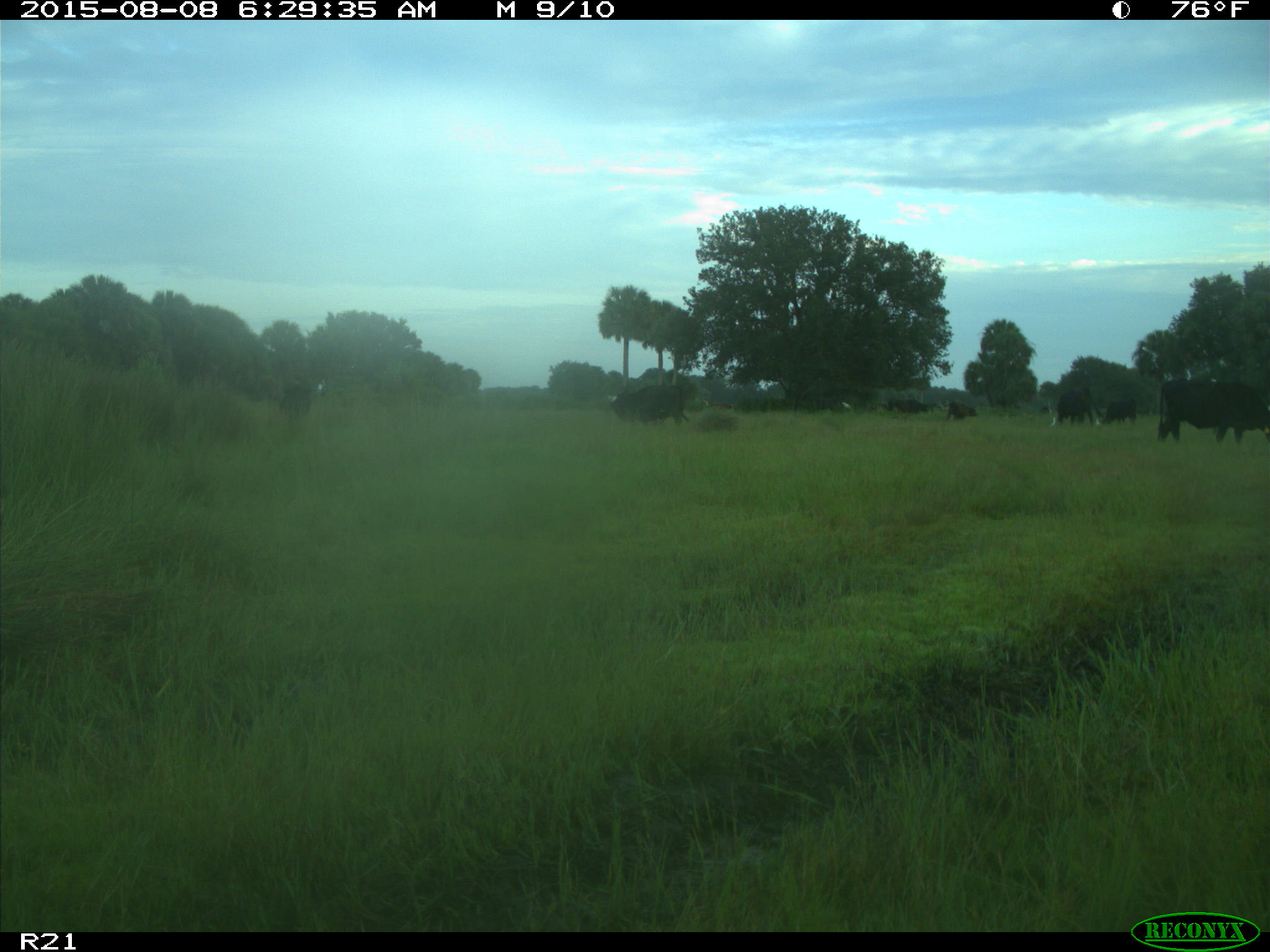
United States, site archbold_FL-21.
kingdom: Animalia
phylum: Chordata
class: Mammalia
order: Artiodactyla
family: Bovidae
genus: Bos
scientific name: Bos taurus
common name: domestic cow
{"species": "Bos taurus (domestic cow)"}